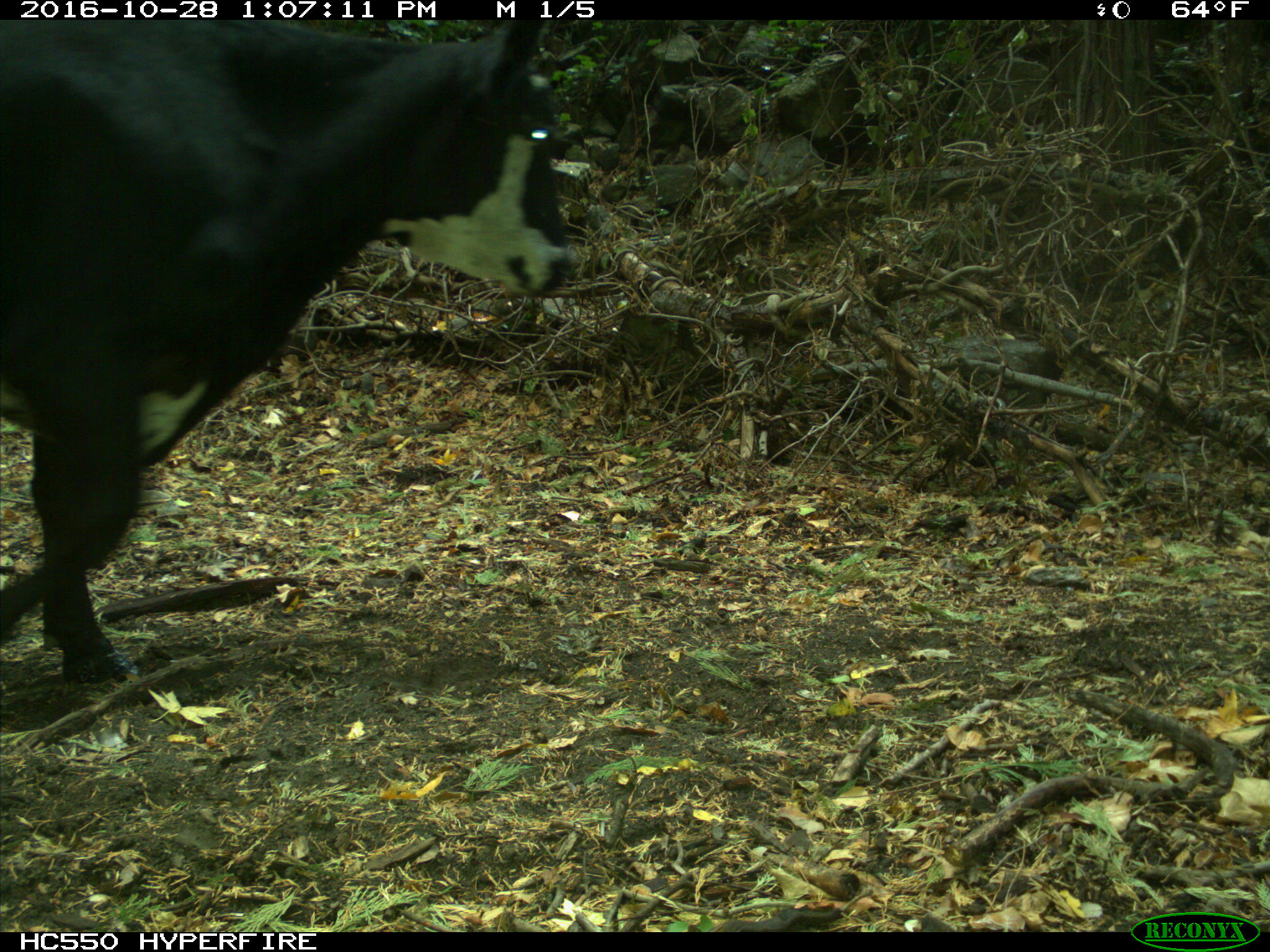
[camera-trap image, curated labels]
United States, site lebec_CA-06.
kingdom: Animalia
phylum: Chordata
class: Mammalia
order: Artiodactyla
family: Bovidae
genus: Bos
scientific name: Bos taurus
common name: domestic cow